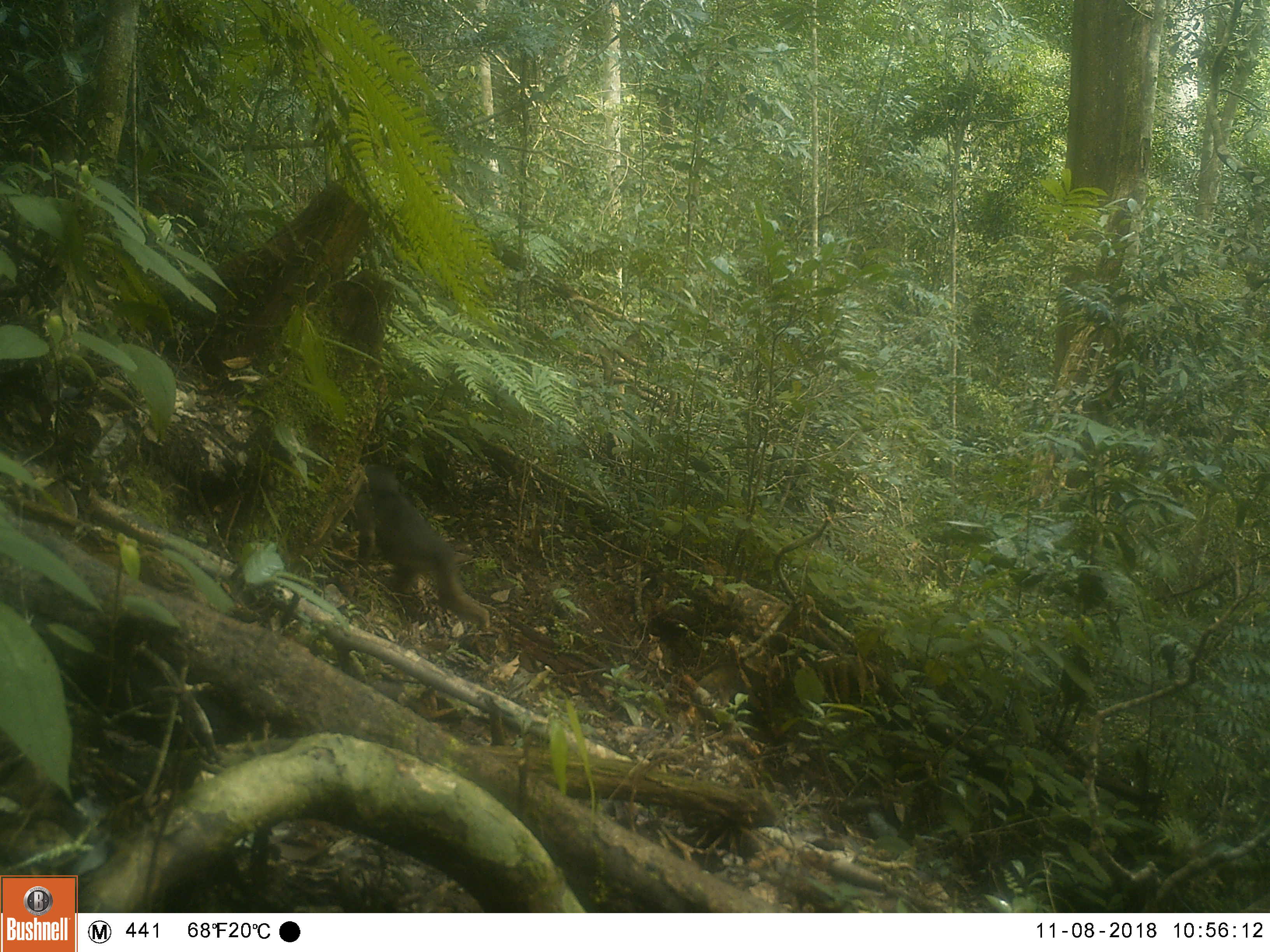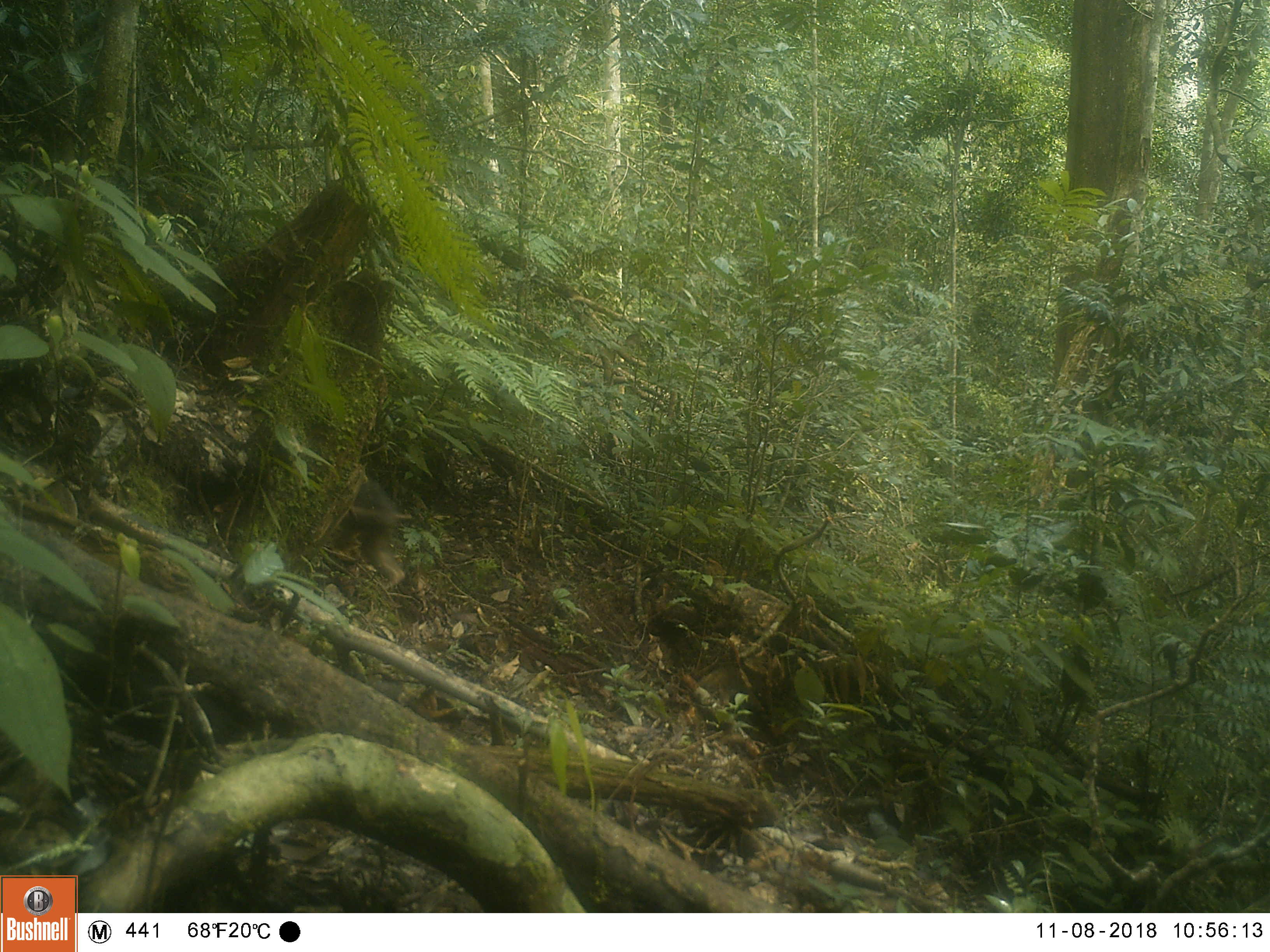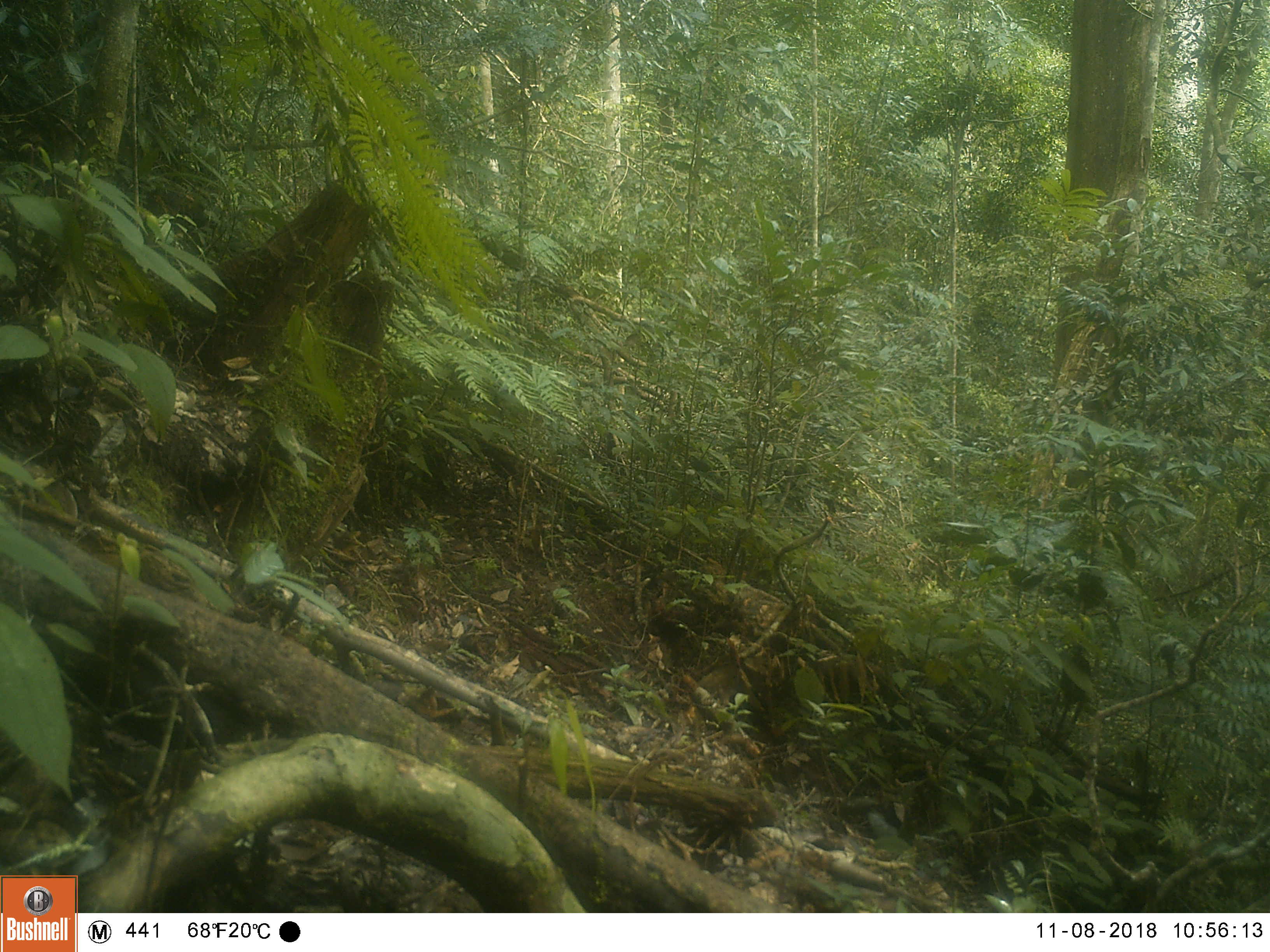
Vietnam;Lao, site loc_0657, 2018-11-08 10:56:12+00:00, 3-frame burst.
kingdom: Animalia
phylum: Chordata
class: Mammalia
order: Primates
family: Cercopithecidae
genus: Macaca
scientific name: Macaca arctoides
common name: stump-tailed macaque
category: stump tailed macaque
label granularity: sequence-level